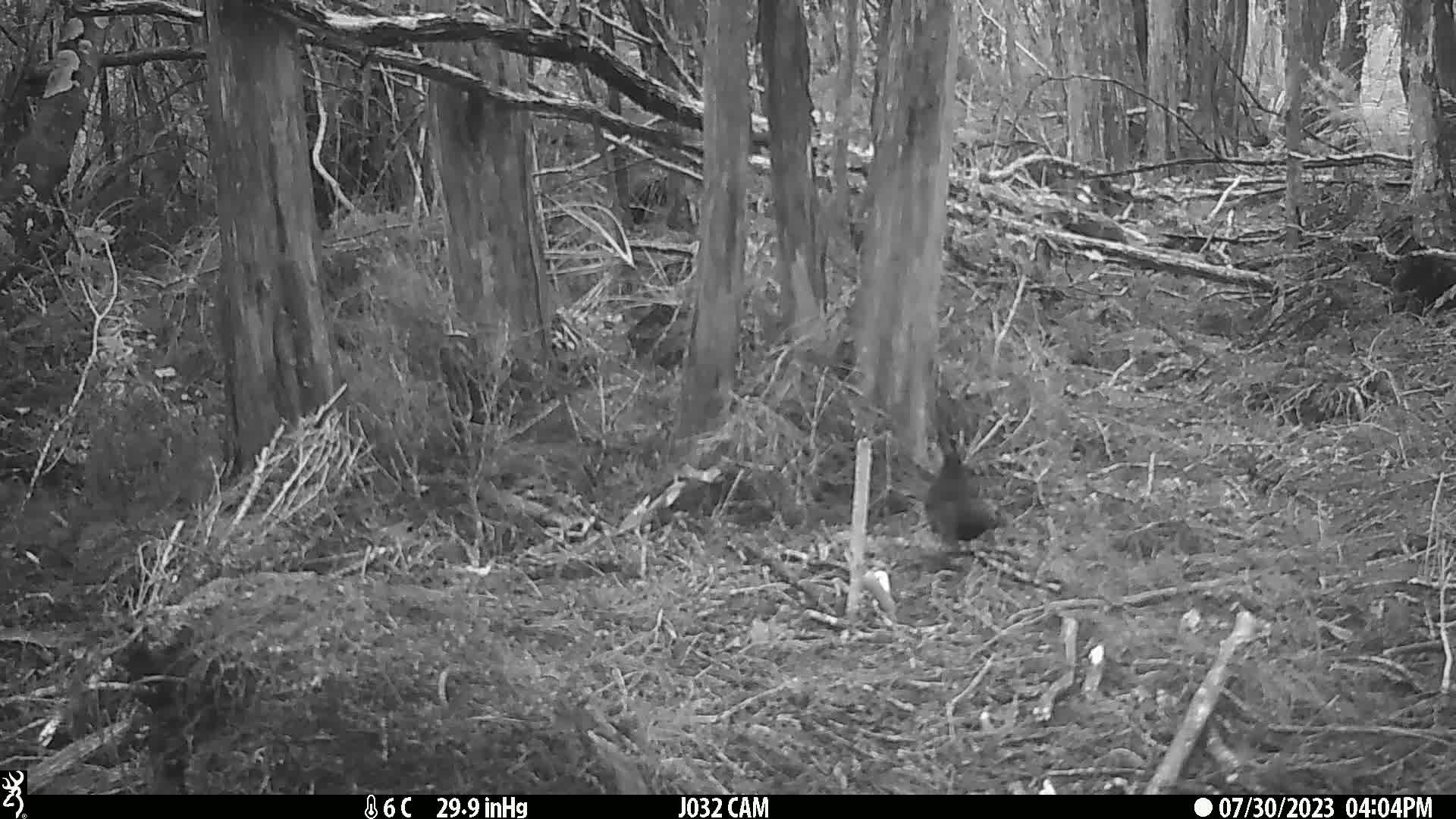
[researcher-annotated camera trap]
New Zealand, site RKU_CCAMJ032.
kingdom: Animalia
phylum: Chordata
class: Aves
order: Passeriformes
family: Turdidae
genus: Turdus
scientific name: Turdus merula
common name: eurasian blackbird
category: blackbird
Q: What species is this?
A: Blackbird (eurasian blackbird) (Turdus merula).